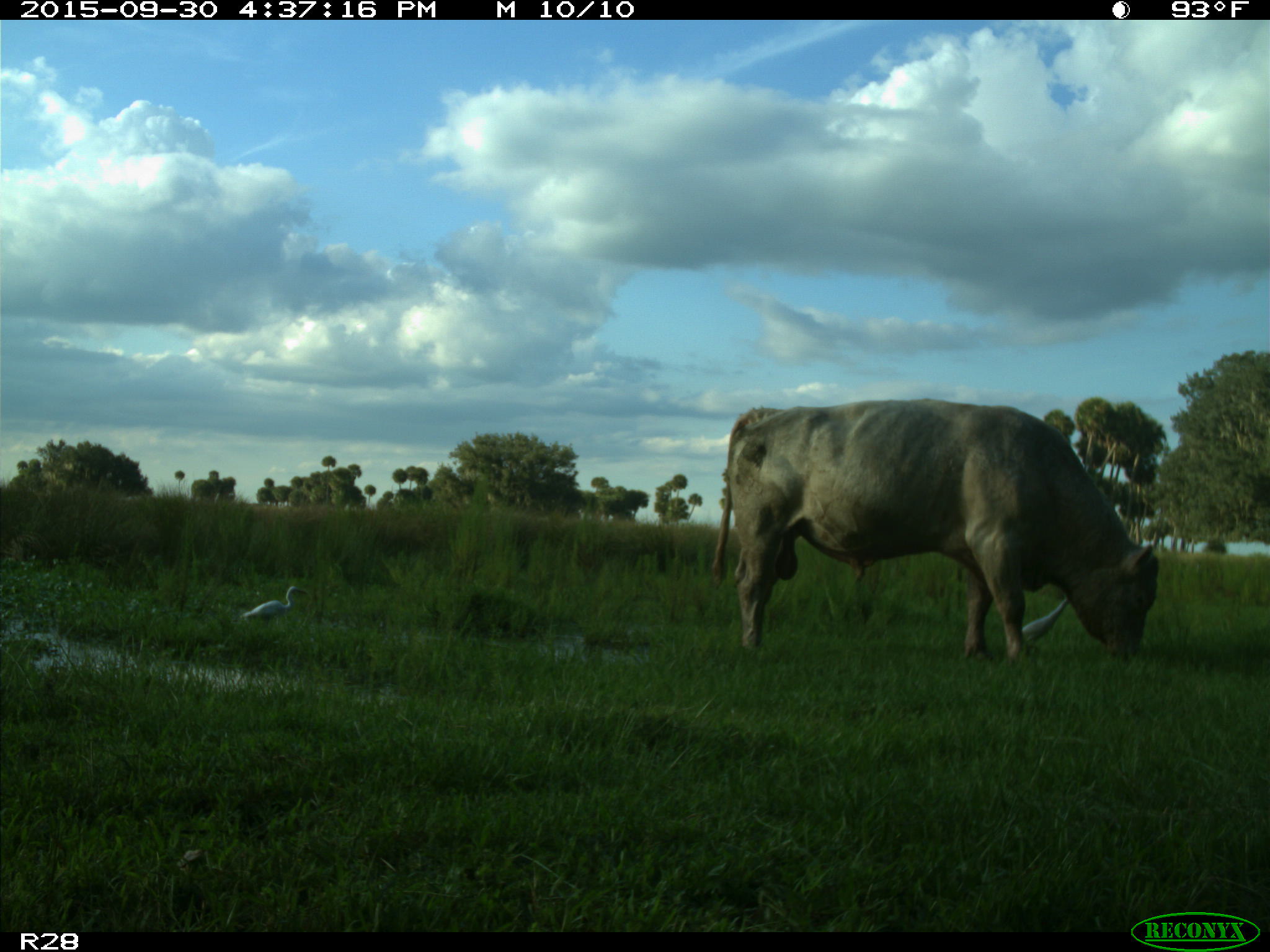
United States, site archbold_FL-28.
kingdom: Animalia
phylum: Chordata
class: Mammalia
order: Artiodactyla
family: Bovidae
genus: Bos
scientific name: Bos taurus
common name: domestic cow